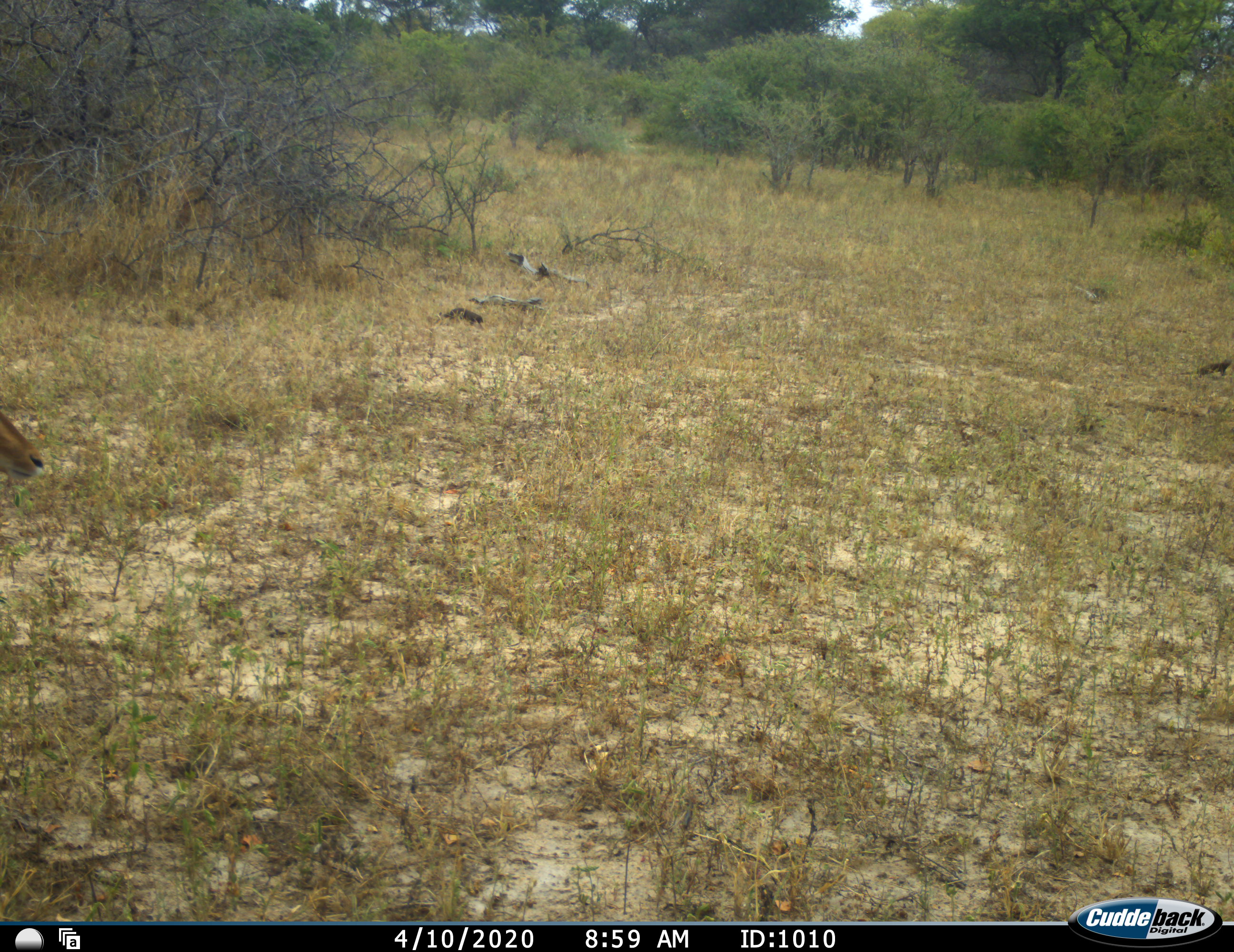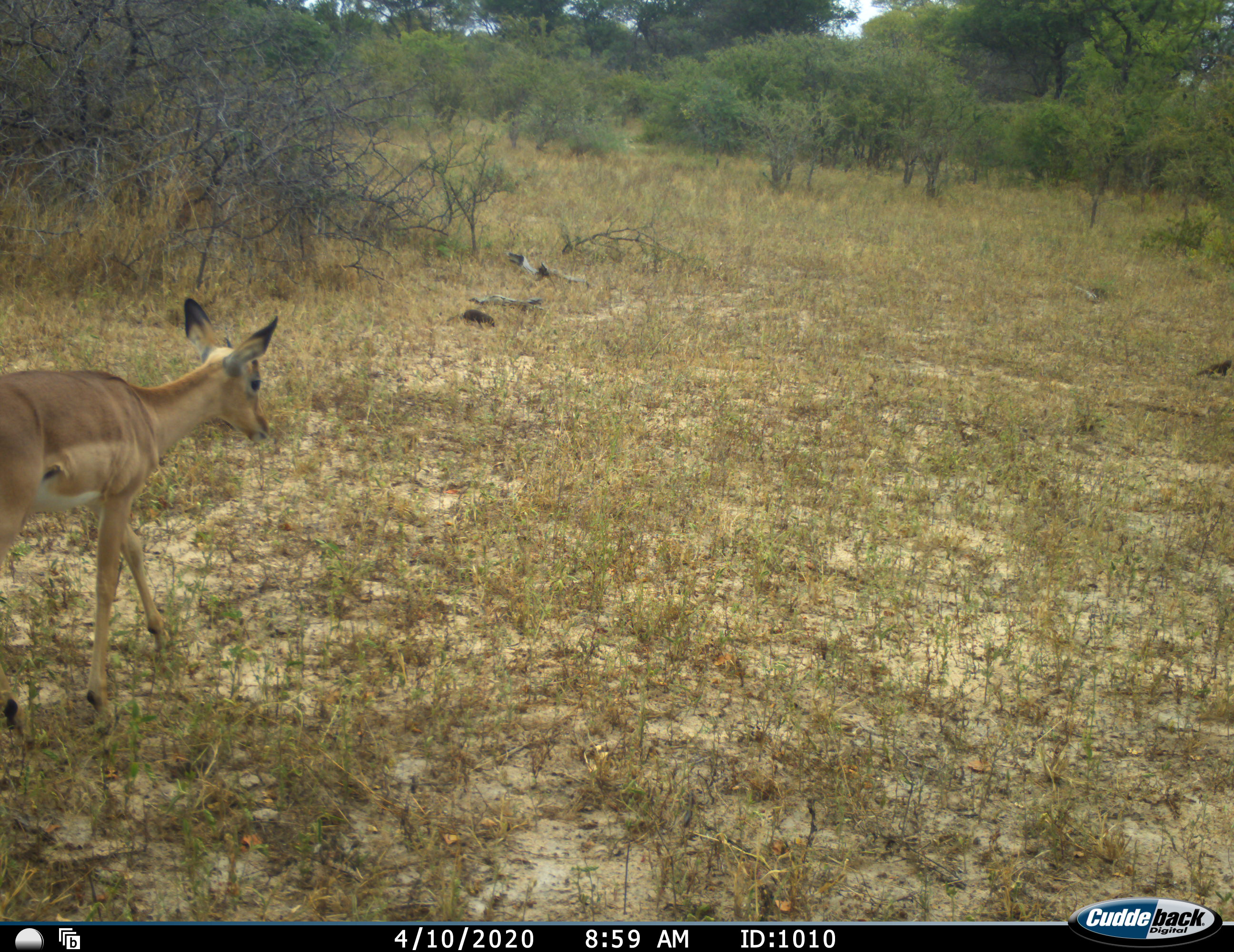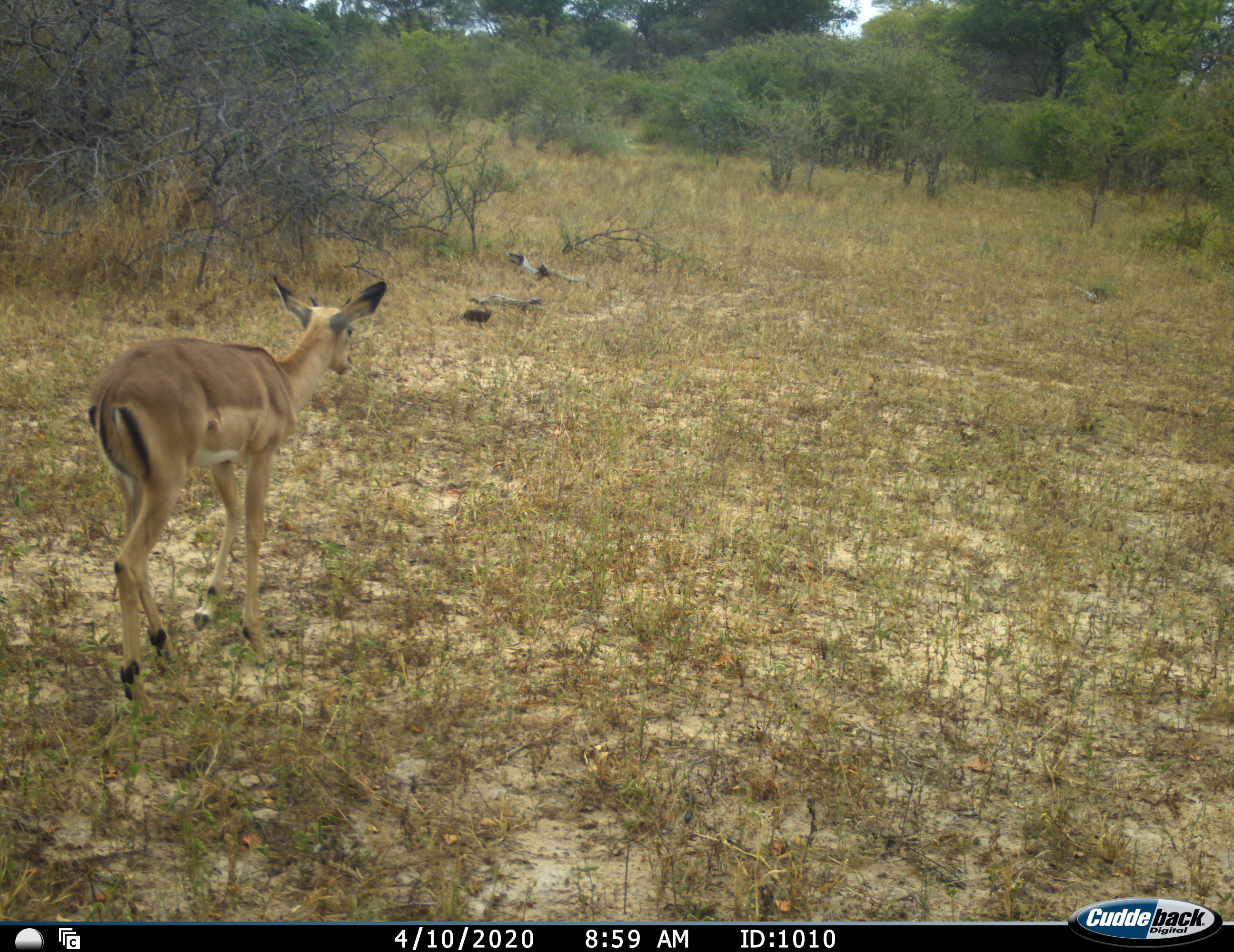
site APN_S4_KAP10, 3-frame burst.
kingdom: Animalia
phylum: Chordata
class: Mammalia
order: Artiodactyla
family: Bovidae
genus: Aepyceros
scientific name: Aepyceros melampus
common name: impala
Impala (Aepyceros melampus), count 1. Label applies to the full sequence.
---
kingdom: Animalia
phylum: Chordata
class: Mammalia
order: Carnivora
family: Herpestidae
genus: Helogale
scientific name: Helogale parvula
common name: dwarf mongoose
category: mongoosedwarf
Mongoosedwarf (dwarf mongoose) (Helogale parvula), count 2. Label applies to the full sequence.